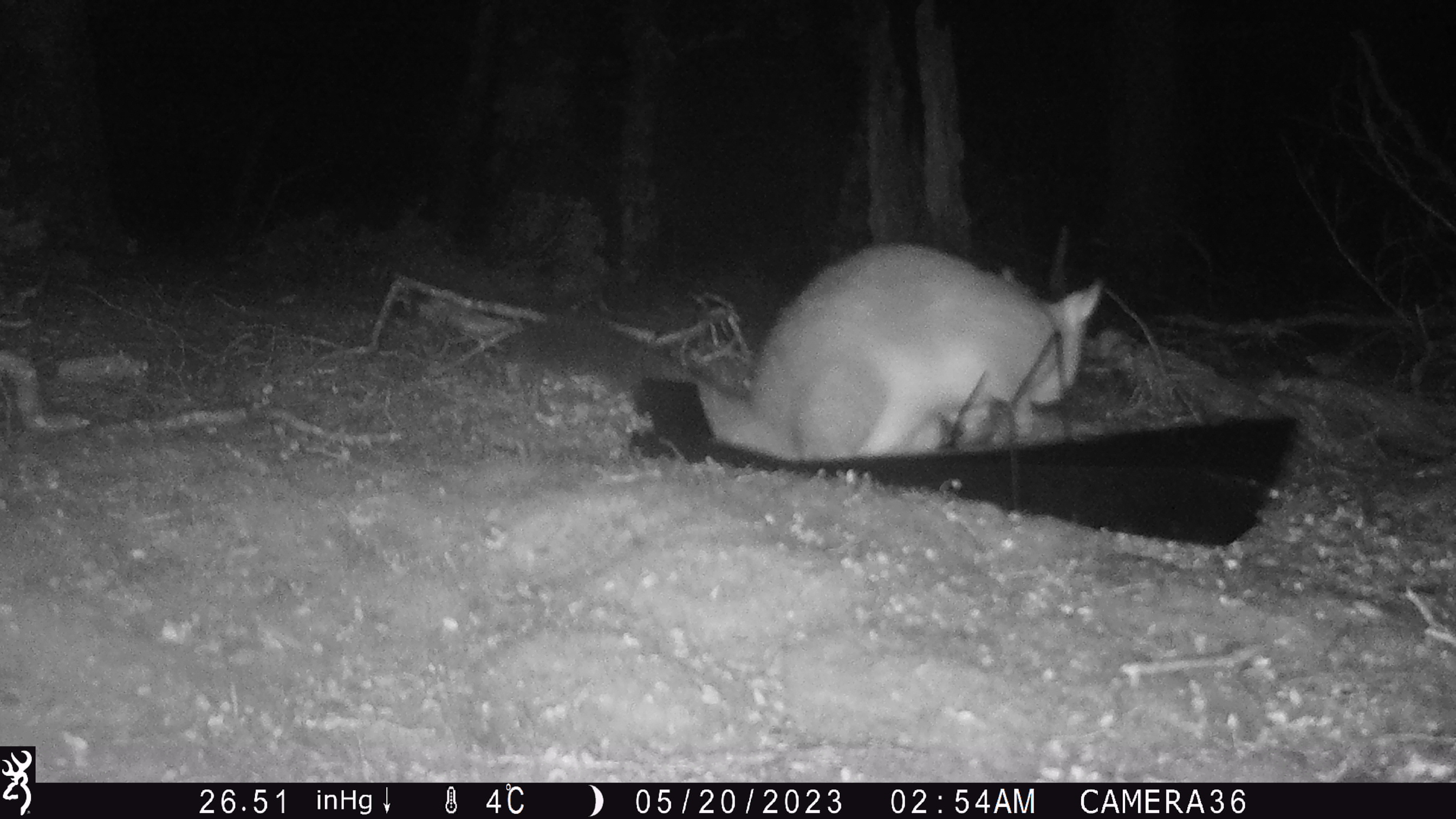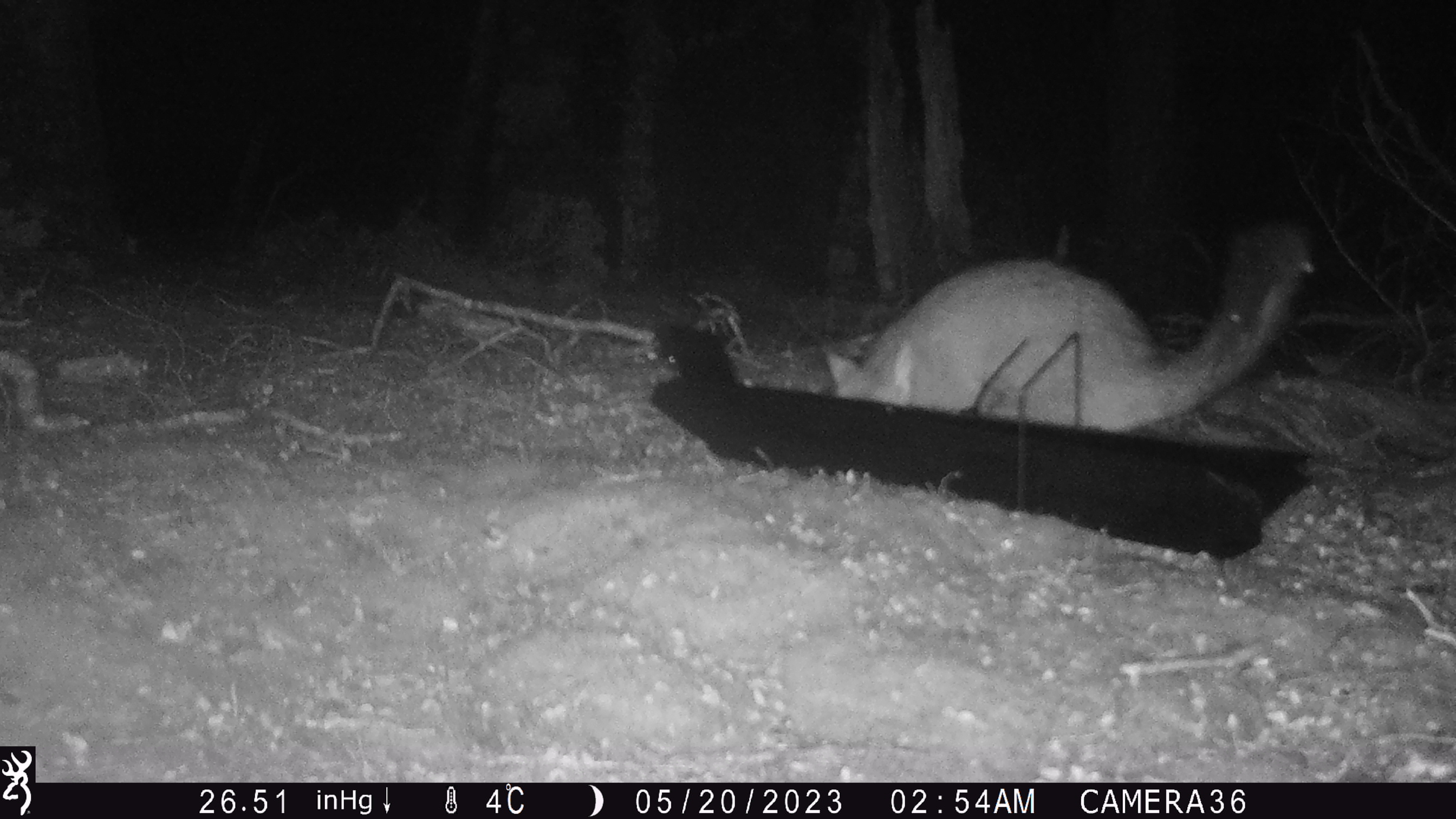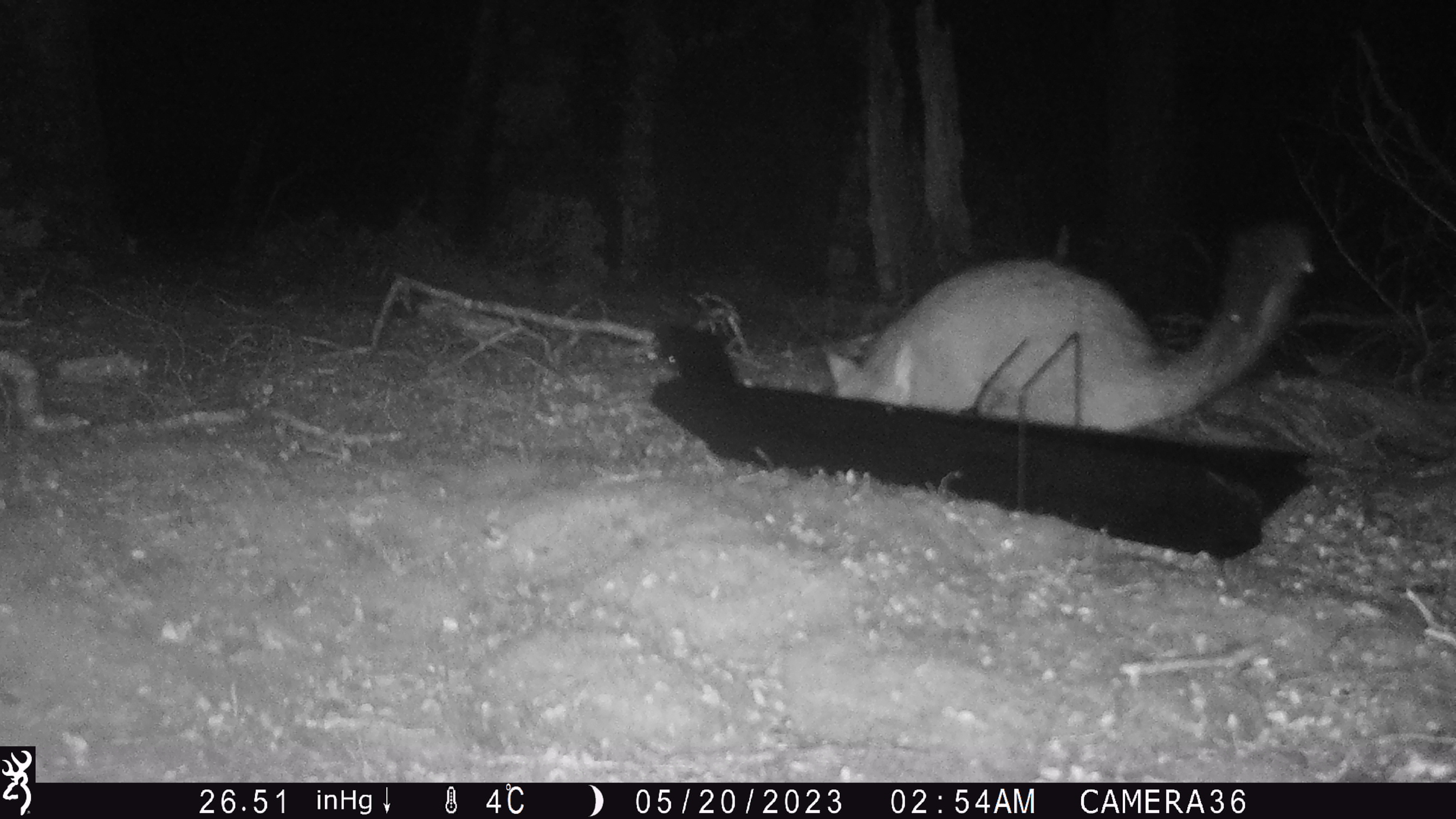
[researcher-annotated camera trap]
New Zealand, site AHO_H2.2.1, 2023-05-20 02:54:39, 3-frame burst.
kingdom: Animalia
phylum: Chordata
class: Mammalia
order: Carnivora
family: Mustelidae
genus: Mustela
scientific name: Mustela erminea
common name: stoat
Stoat (Mustela erminea).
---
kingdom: Animalia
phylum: Chordata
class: Mammalia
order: Diprotodontia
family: Phalangeridae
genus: Trichosurus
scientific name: Trichosurus vulpecula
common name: common brushtail possum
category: possum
Possum (common brushtail possum) (Trichosurus vulpecula).